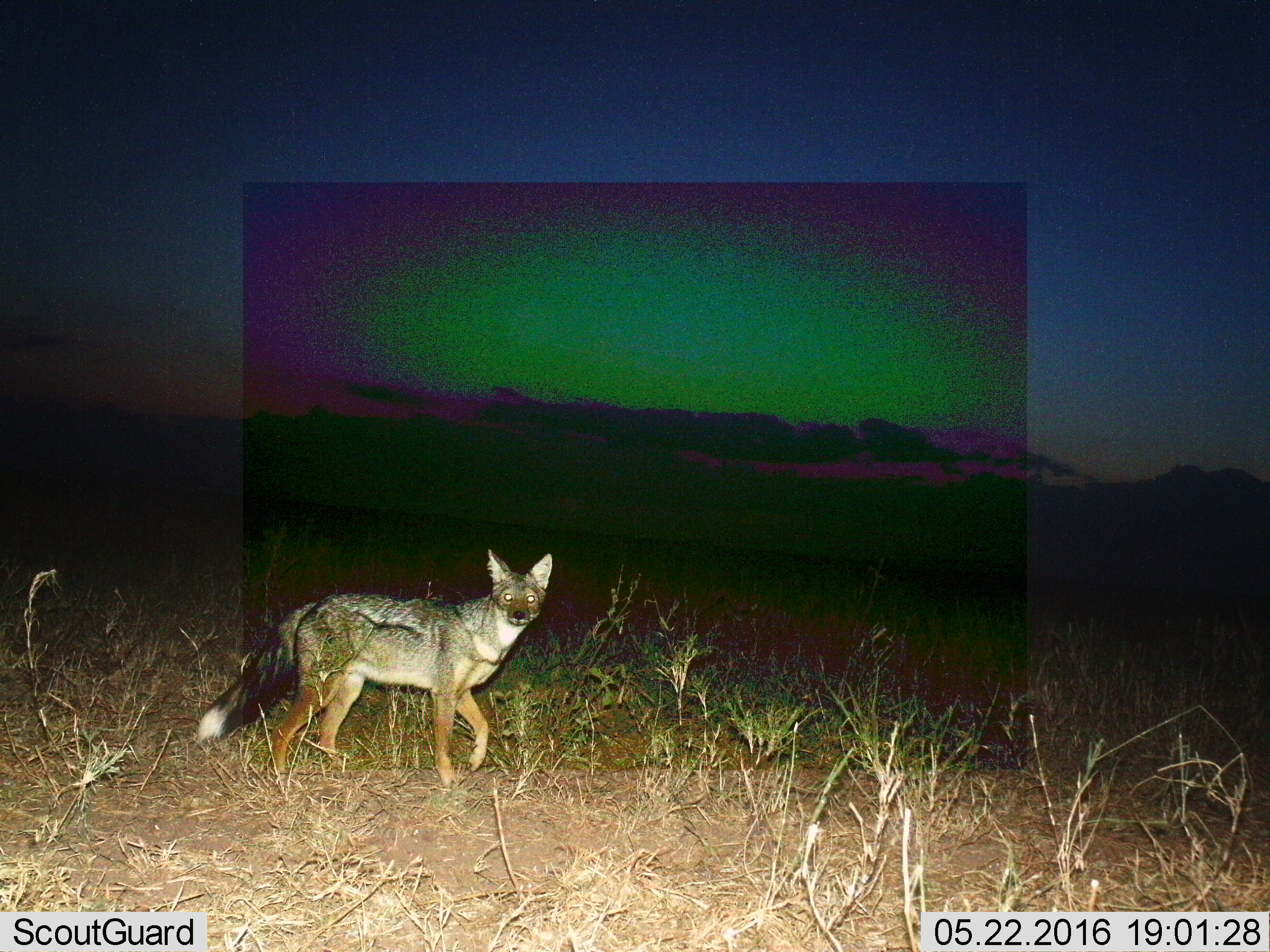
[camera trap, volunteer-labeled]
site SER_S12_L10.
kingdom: Animalia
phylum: Chordata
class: Mammalia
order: Carnivora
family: Canidae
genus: Lupulella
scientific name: Lupulella mesomelas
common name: black-backed jackal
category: jackalblackbacked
Jackalblackbacked (black-backed jackal) (Lupulella mesomelas), count 1. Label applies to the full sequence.